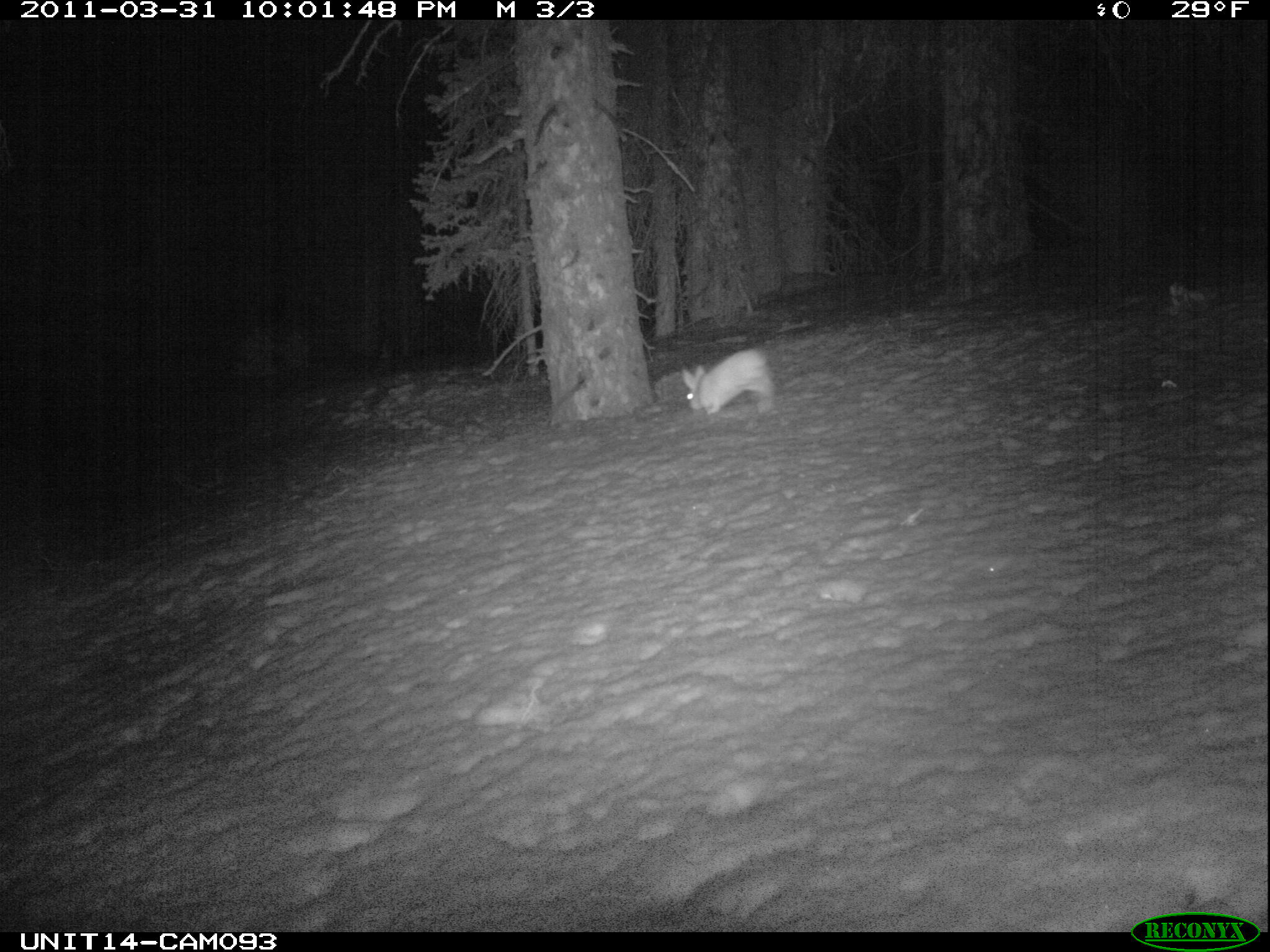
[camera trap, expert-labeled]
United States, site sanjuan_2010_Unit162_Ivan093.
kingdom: Animalia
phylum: Chordata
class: Mammalia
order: Lagomorpha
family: Leporidae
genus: Lepus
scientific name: Lepus americanus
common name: snowshoe hare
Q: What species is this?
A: Lepus americanus (snowshoe hare).